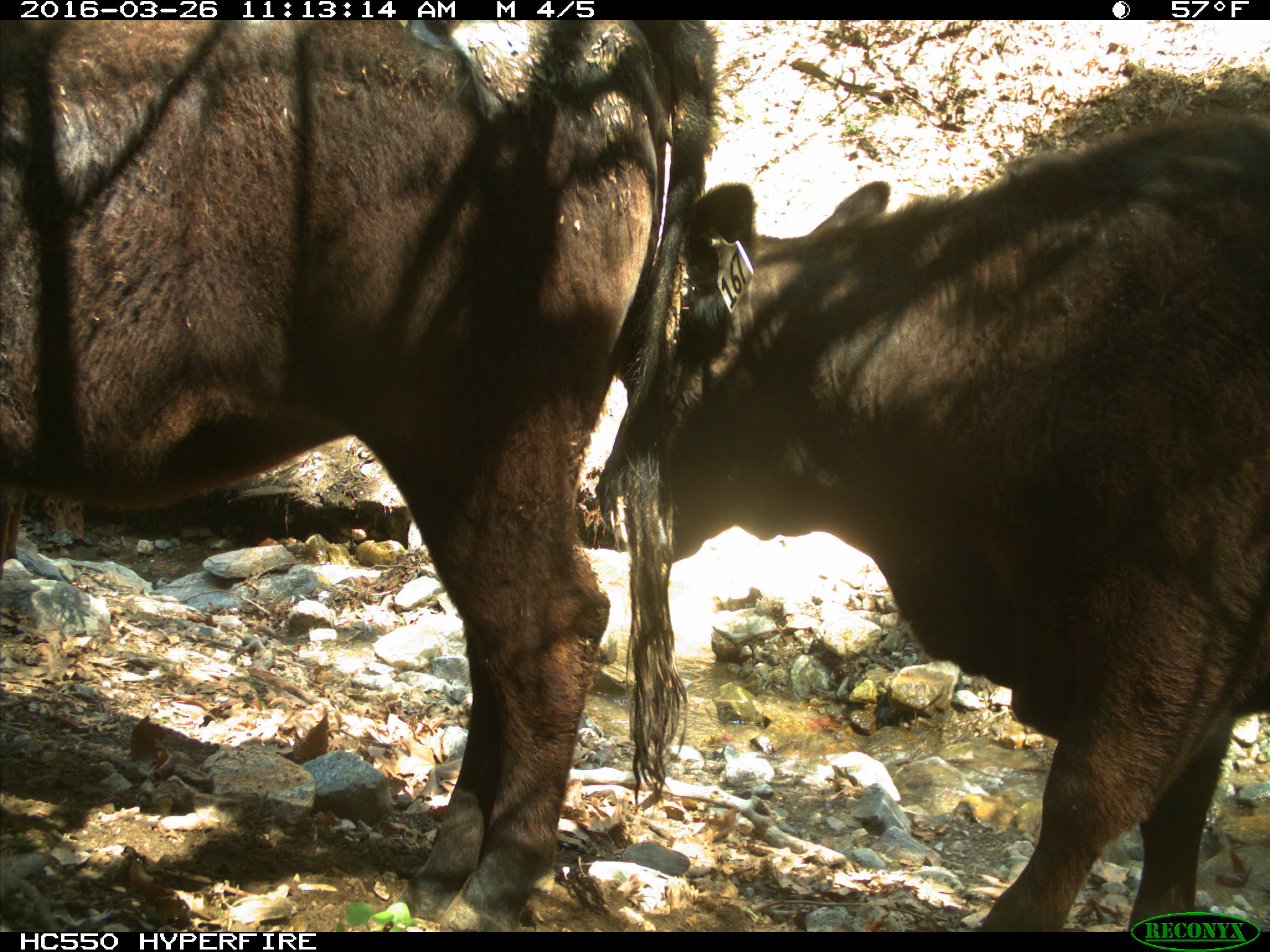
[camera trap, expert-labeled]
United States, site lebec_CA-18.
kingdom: Animalia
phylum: Chordata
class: Mammalia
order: Artiodactyla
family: Bovidae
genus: Bos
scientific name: Bos taurus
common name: domestic cow